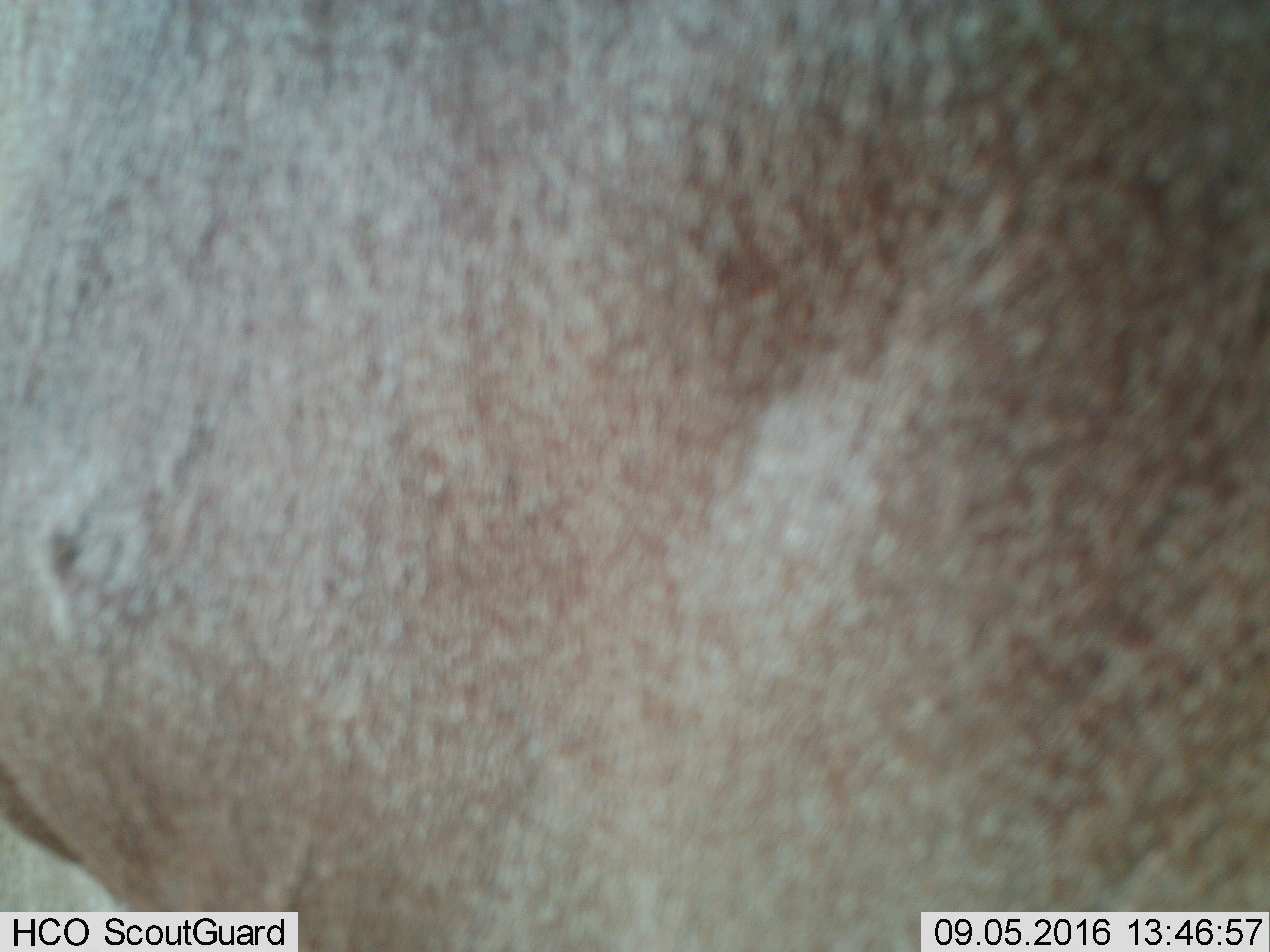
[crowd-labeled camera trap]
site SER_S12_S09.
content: unidentified animal